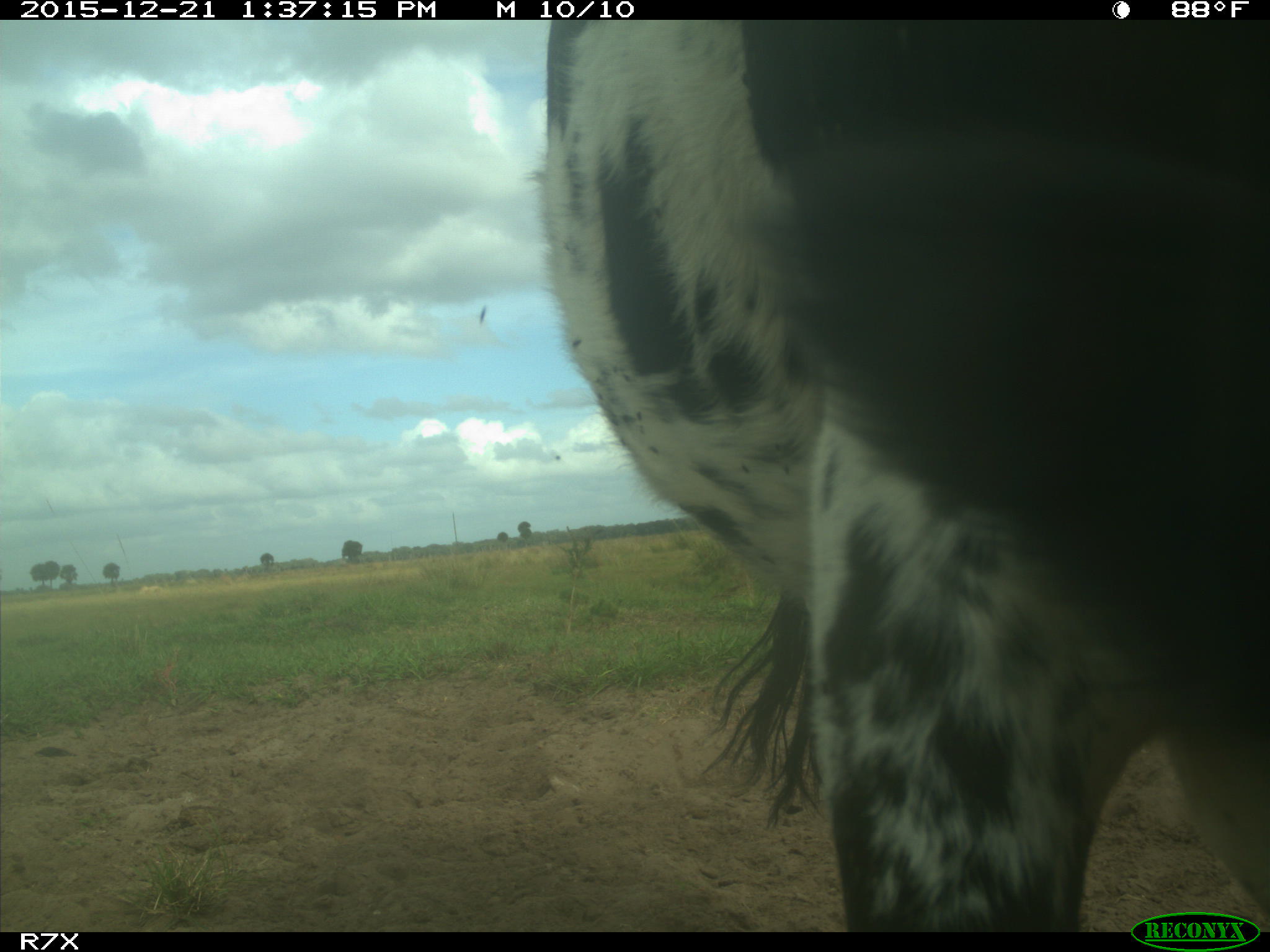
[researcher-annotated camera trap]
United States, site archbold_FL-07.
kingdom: Animalia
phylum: Chordata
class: Mammalia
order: Artiodactyla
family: Bovidae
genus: Bos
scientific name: Bos taurus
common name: domestic cow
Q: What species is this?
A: Bos taurus (domestic cow).